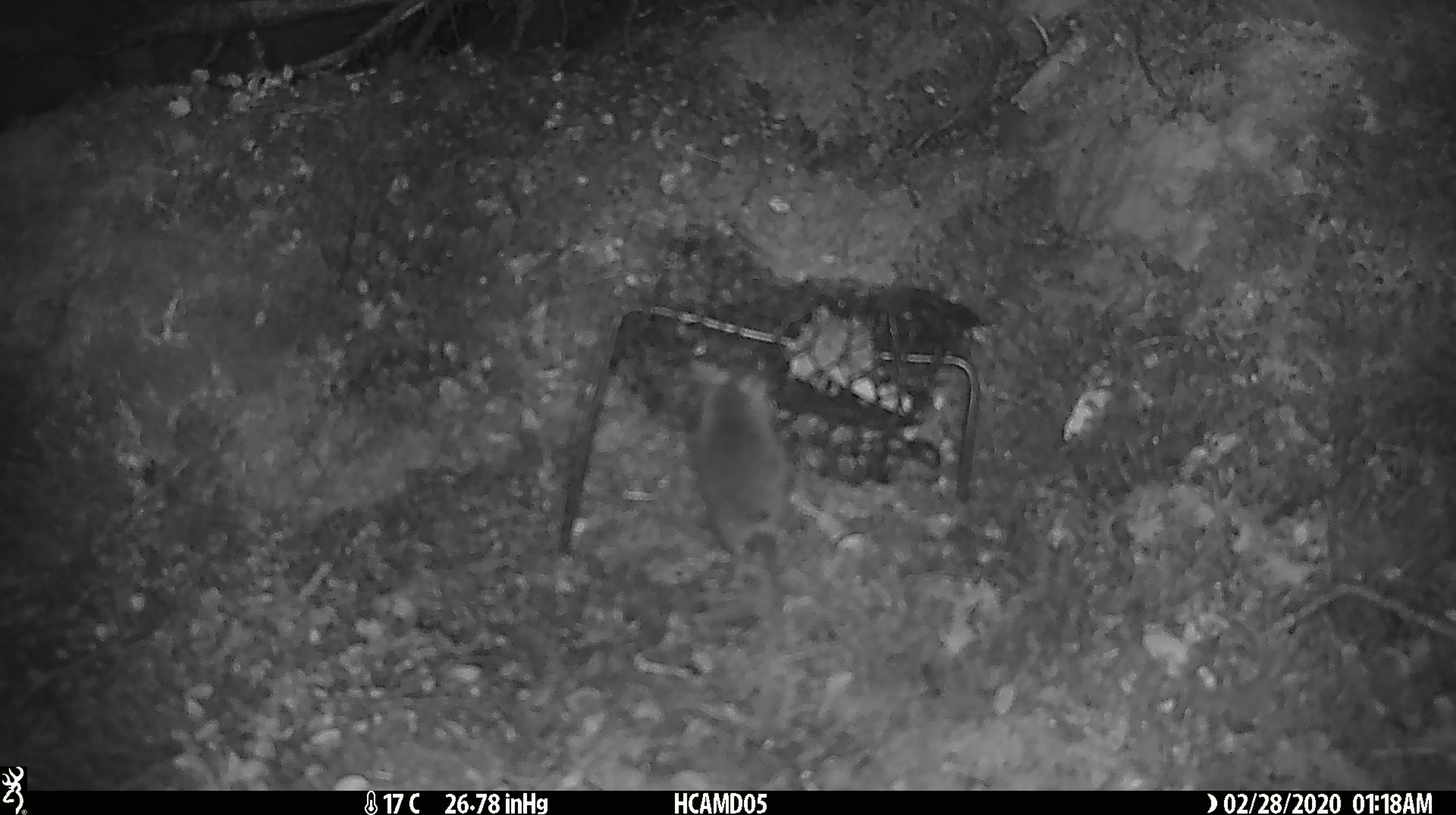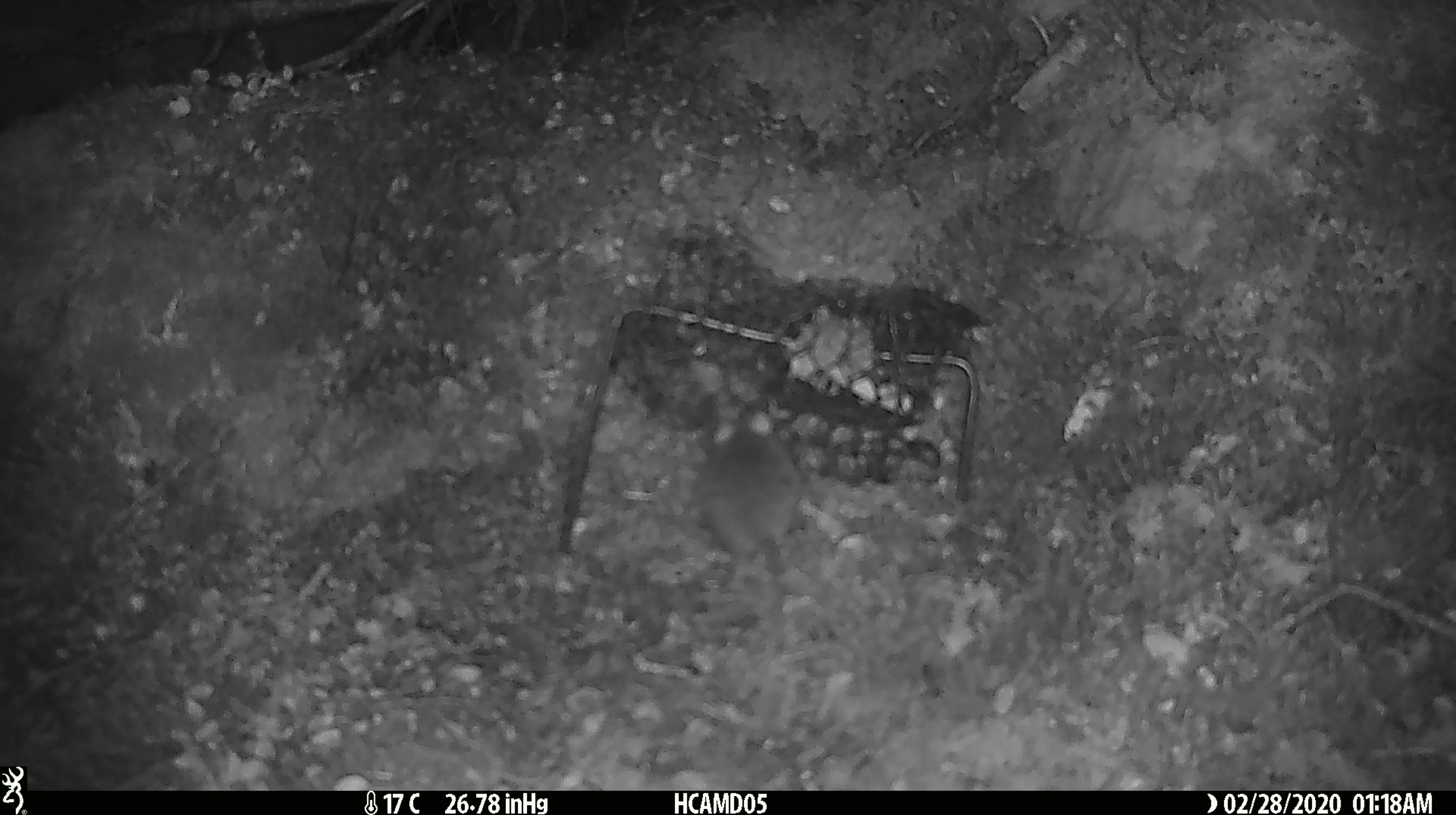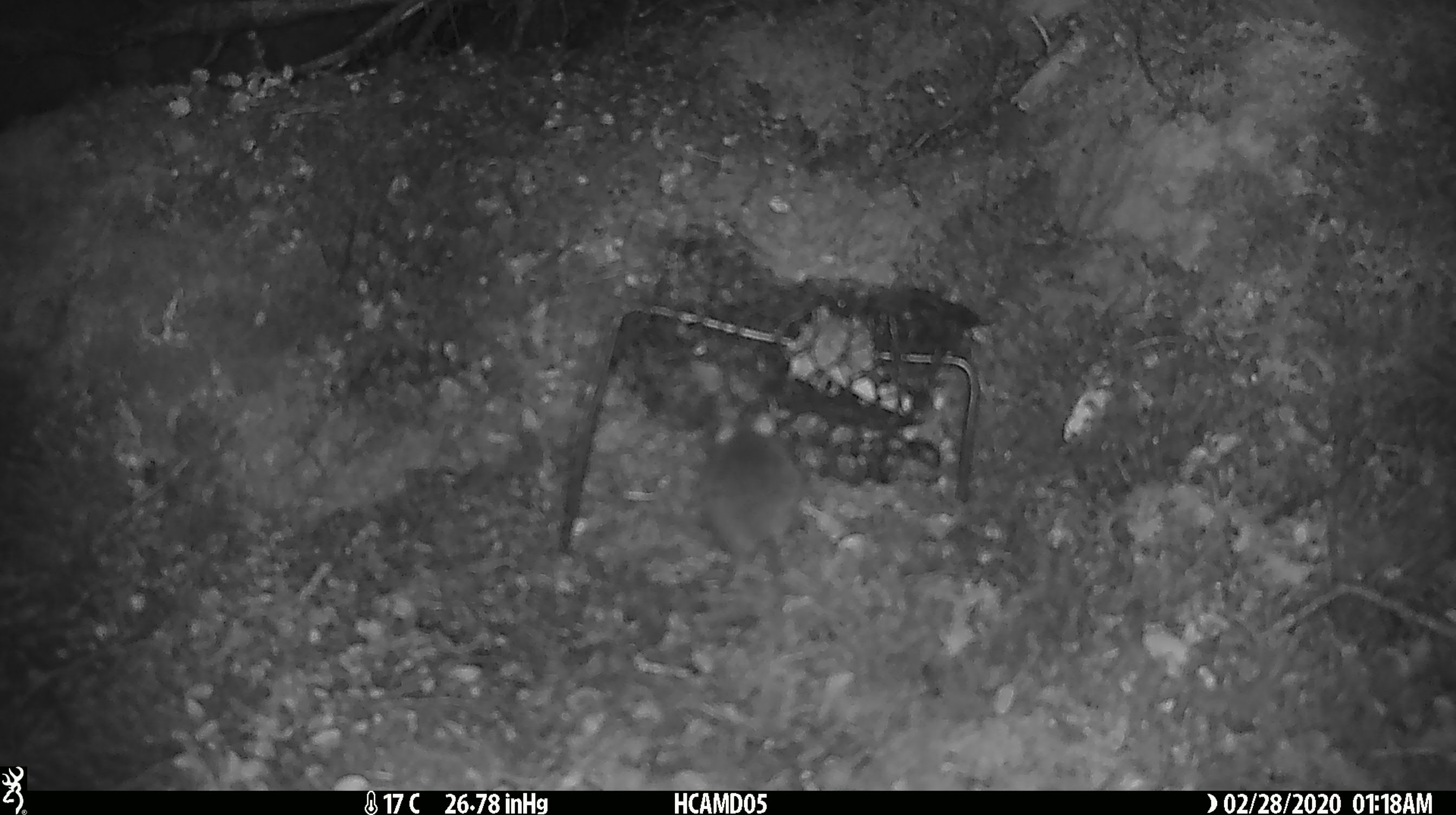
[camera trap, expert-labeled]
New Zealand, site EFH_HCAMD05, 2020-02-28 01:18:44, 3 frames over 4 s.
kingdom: Animalia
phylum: Chordata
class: Mammalia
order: Rodentia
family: Muridae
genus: Mus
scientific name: Mus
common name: mouse